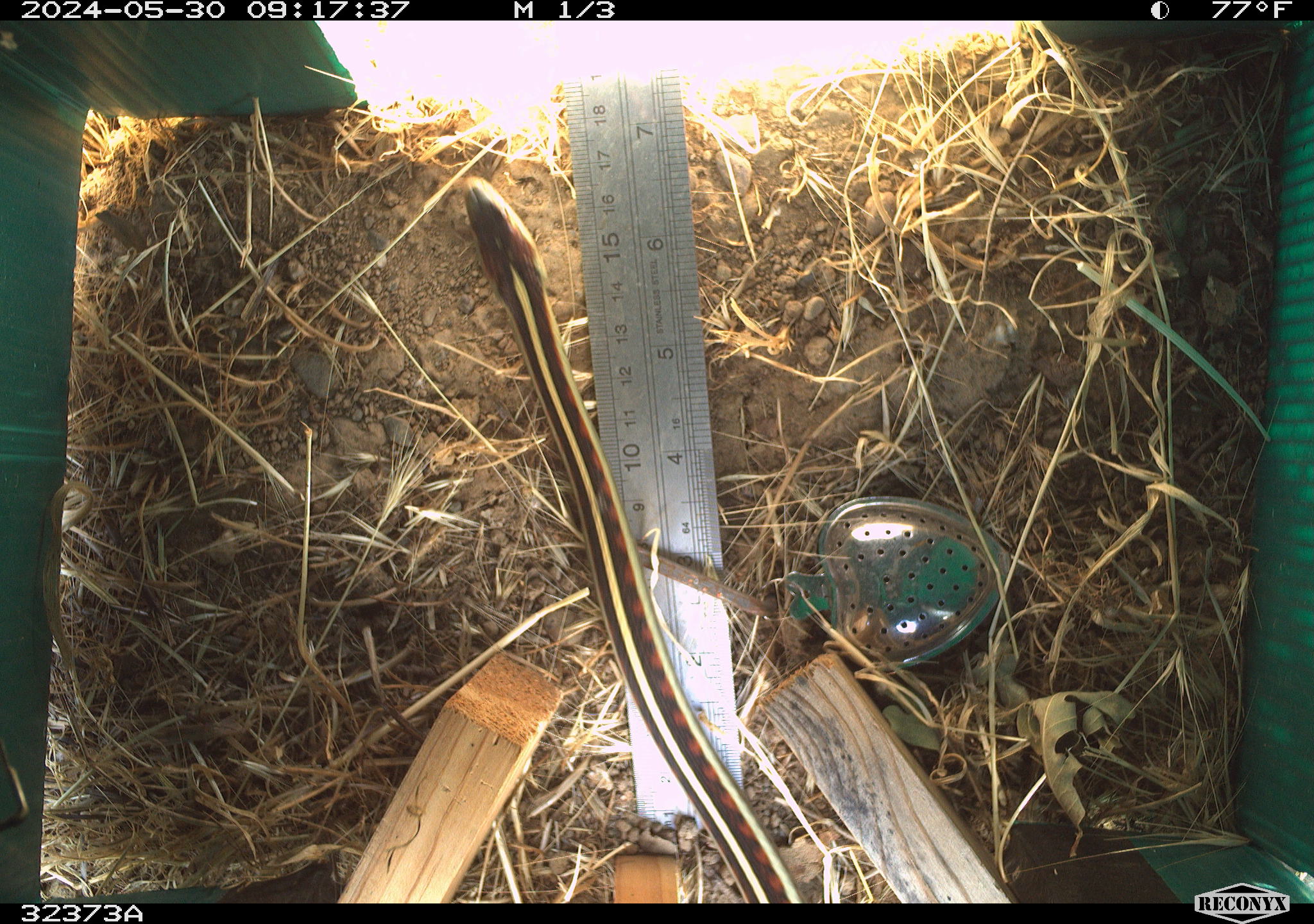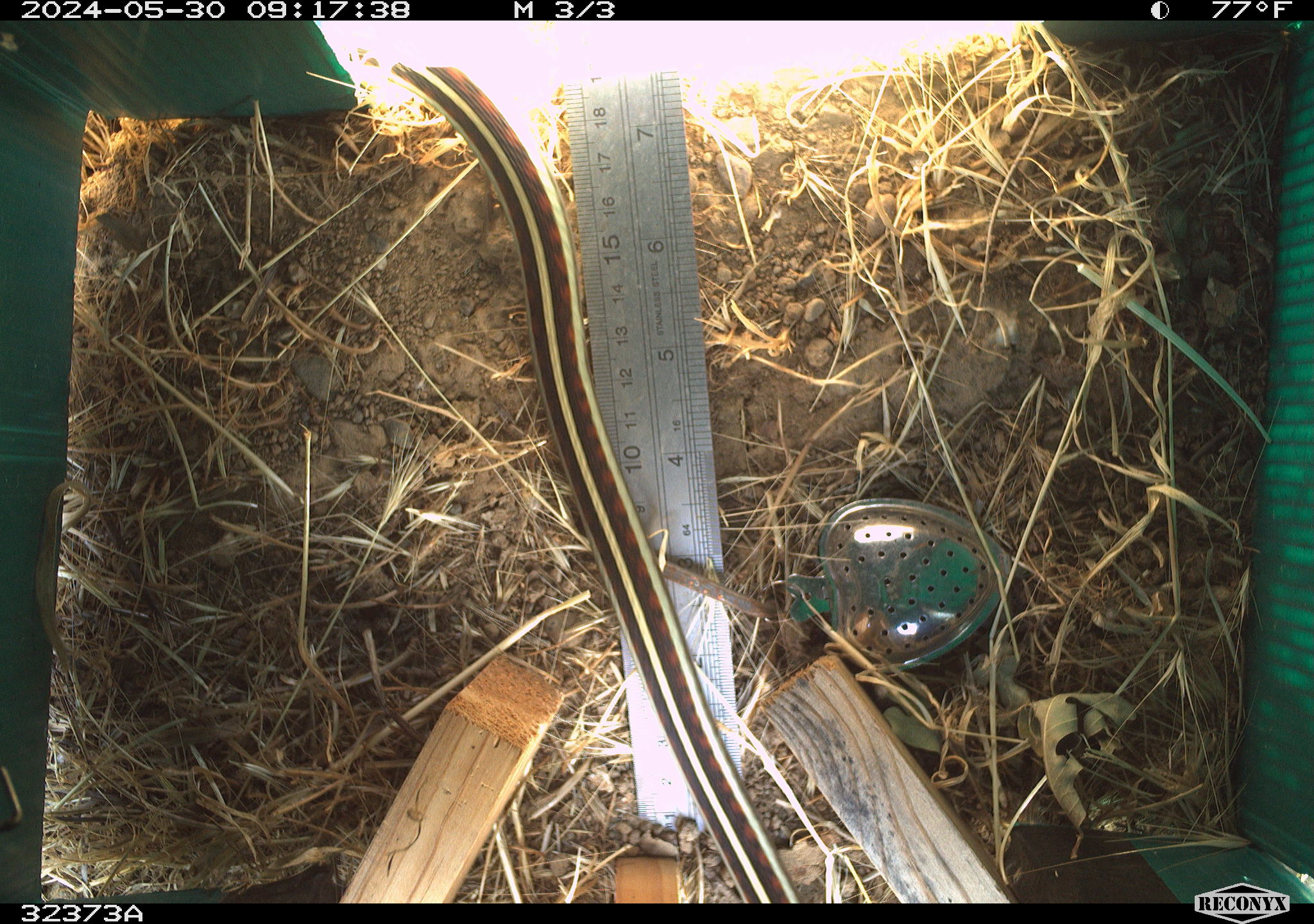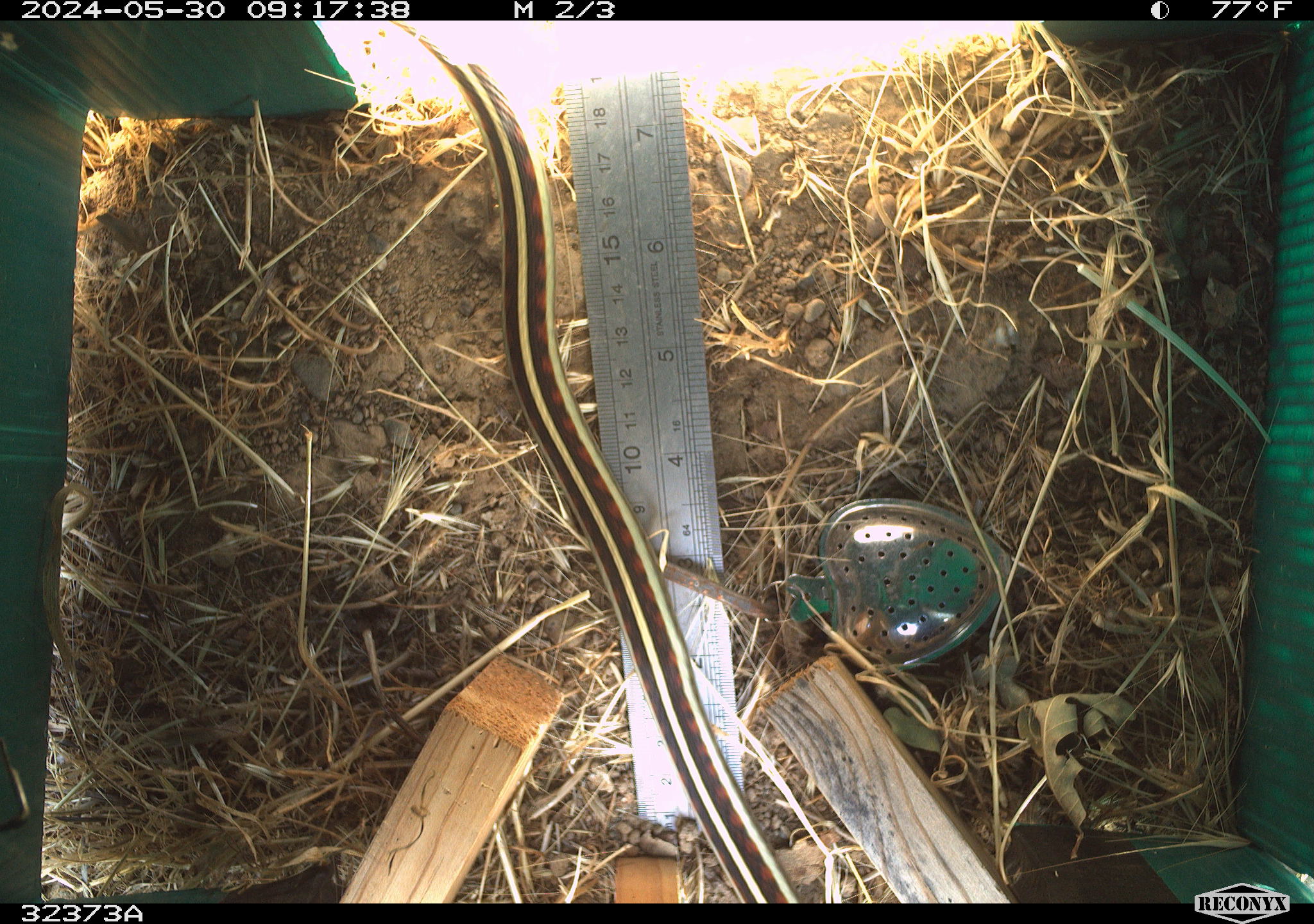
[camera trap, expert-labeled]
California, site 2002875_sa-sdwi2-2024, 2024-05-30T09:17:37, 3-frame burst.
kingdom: Animalia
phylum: Chordata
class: Reptilia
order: Squamata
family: Colubridae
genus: Thamnophis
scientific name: Thamnophis sirtalis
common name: common gartersnake